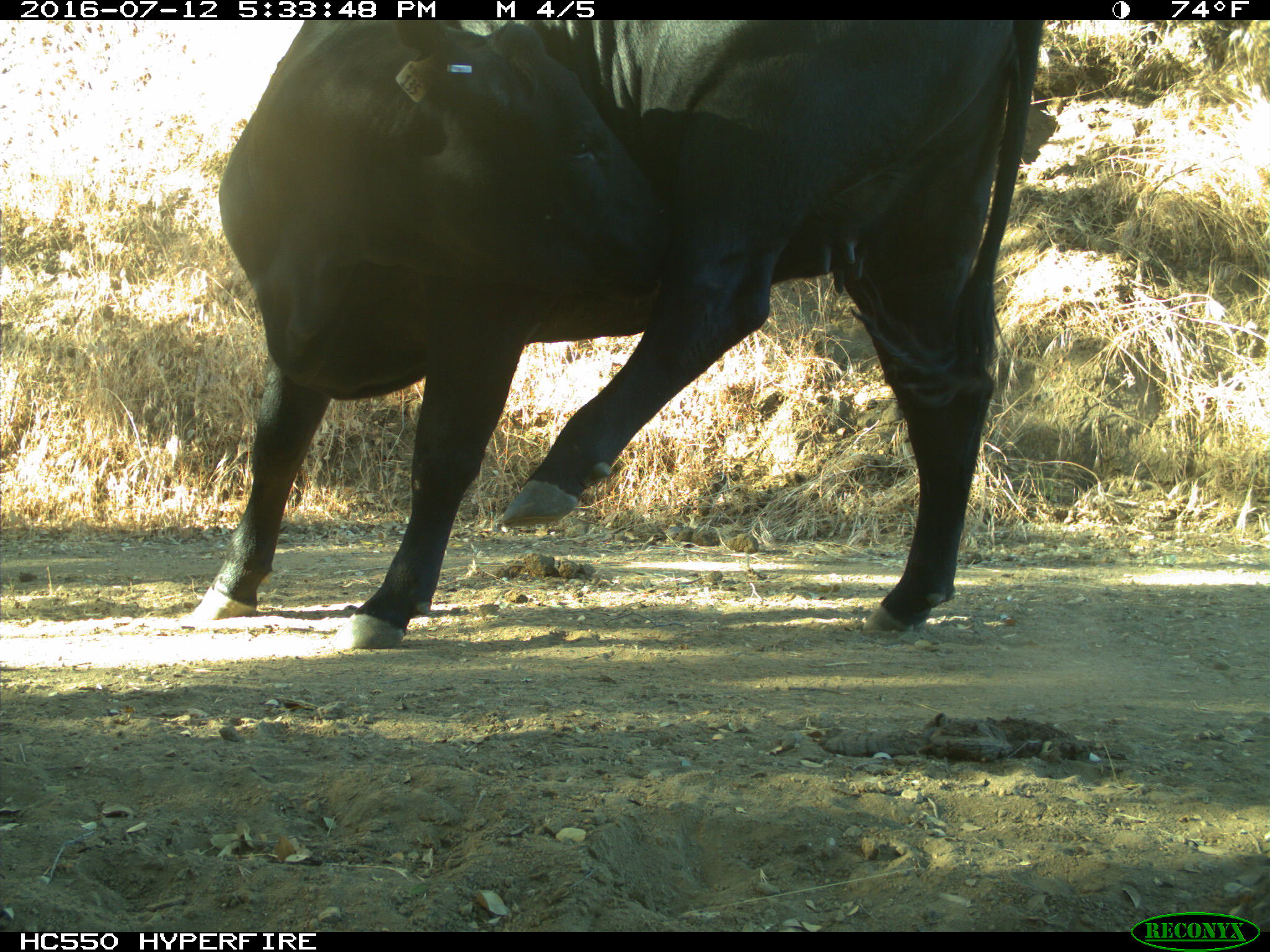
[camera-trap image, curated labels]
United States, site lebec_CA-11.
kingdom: Animalia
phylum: Chordata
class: Mammalia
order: Artiodactyla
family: Bovidae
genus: Bos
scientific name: Bos taurus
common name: domestic cow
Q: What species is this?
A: Bos taurus (domestic cow).